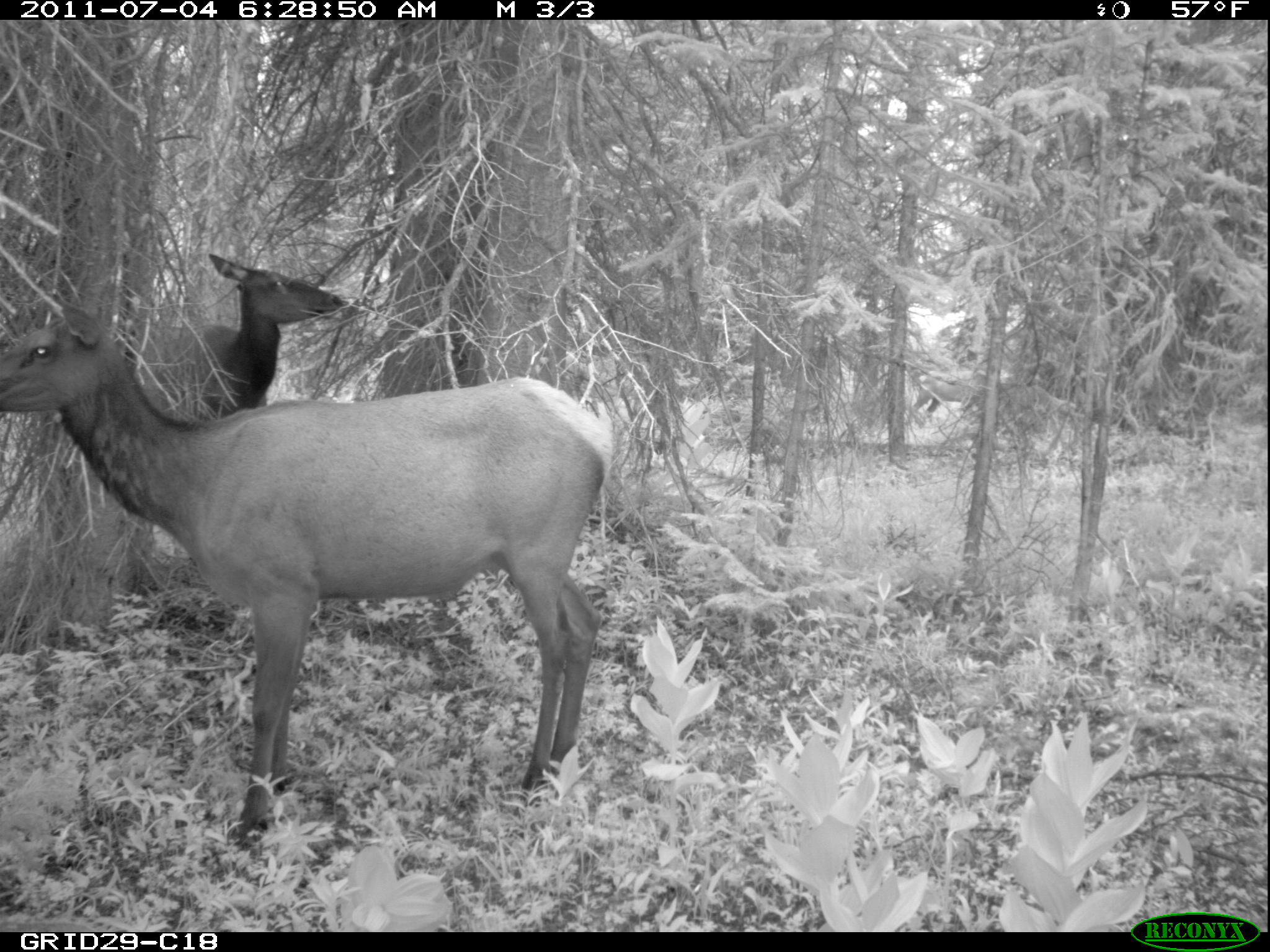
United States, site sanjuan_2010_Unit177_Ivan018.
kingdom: Animalia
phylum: Chordata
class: Mammalia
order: Artiodactyla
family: Cervidae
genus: Cervus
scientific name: Cervus elaphus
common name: red deer